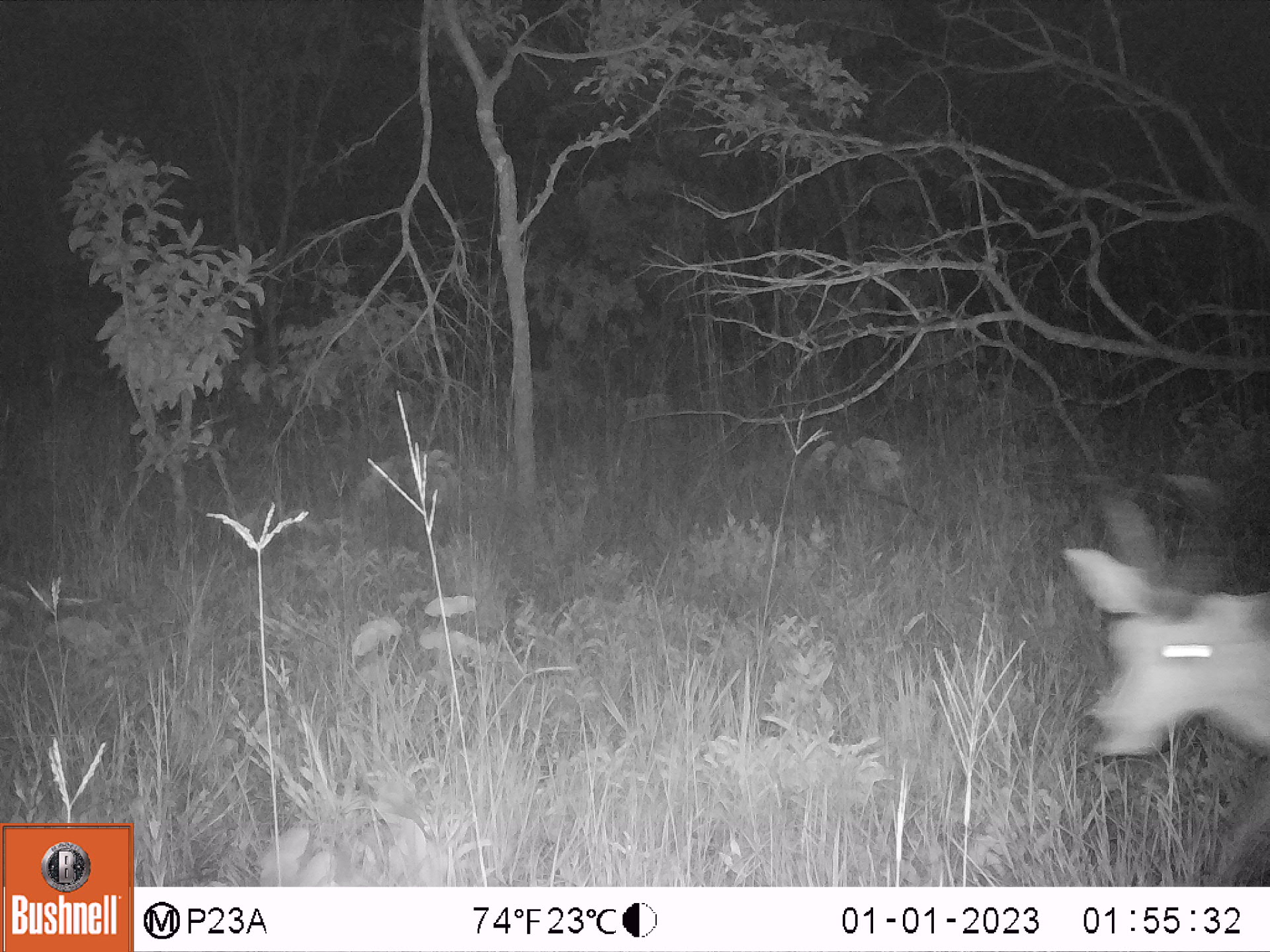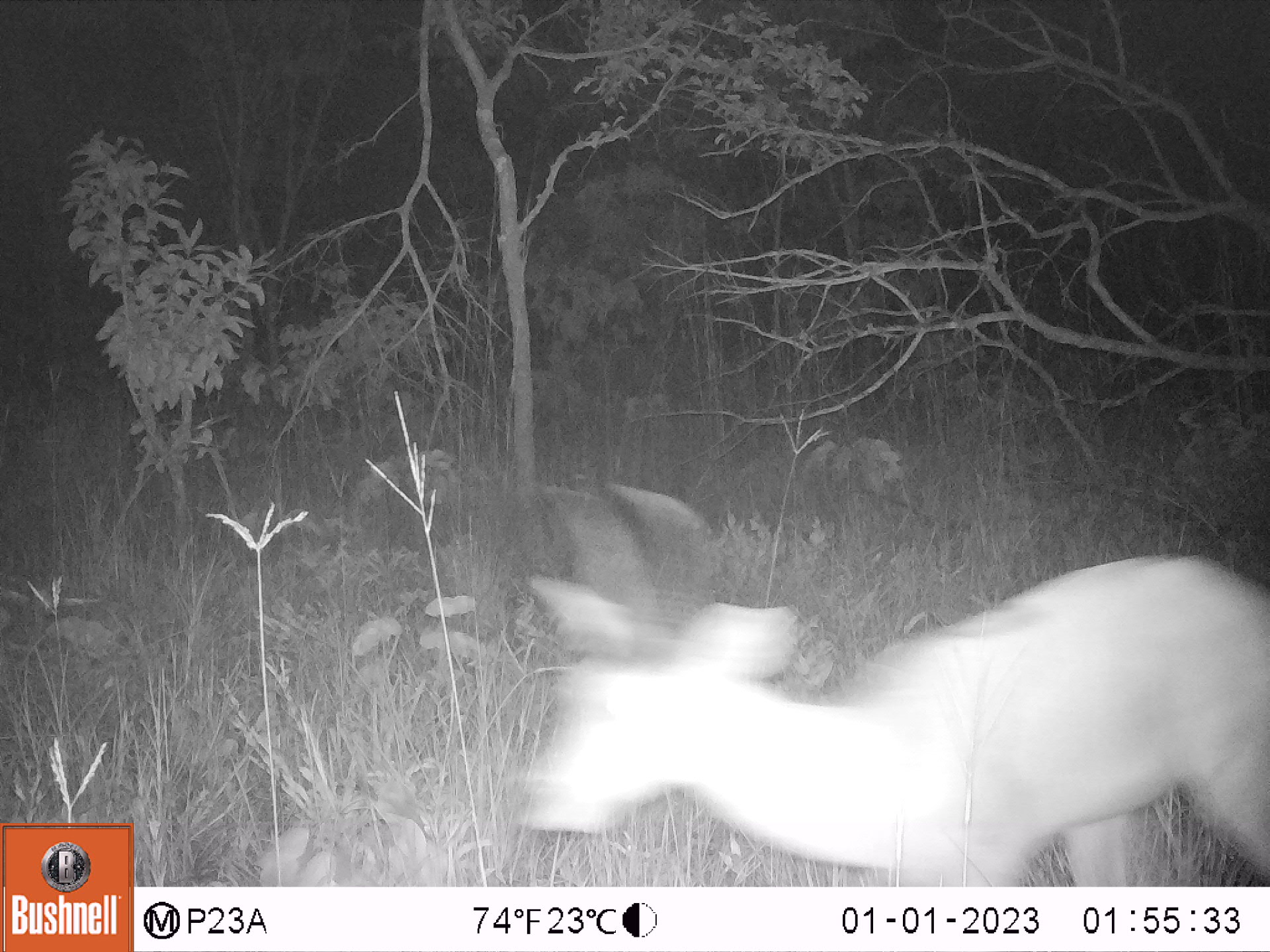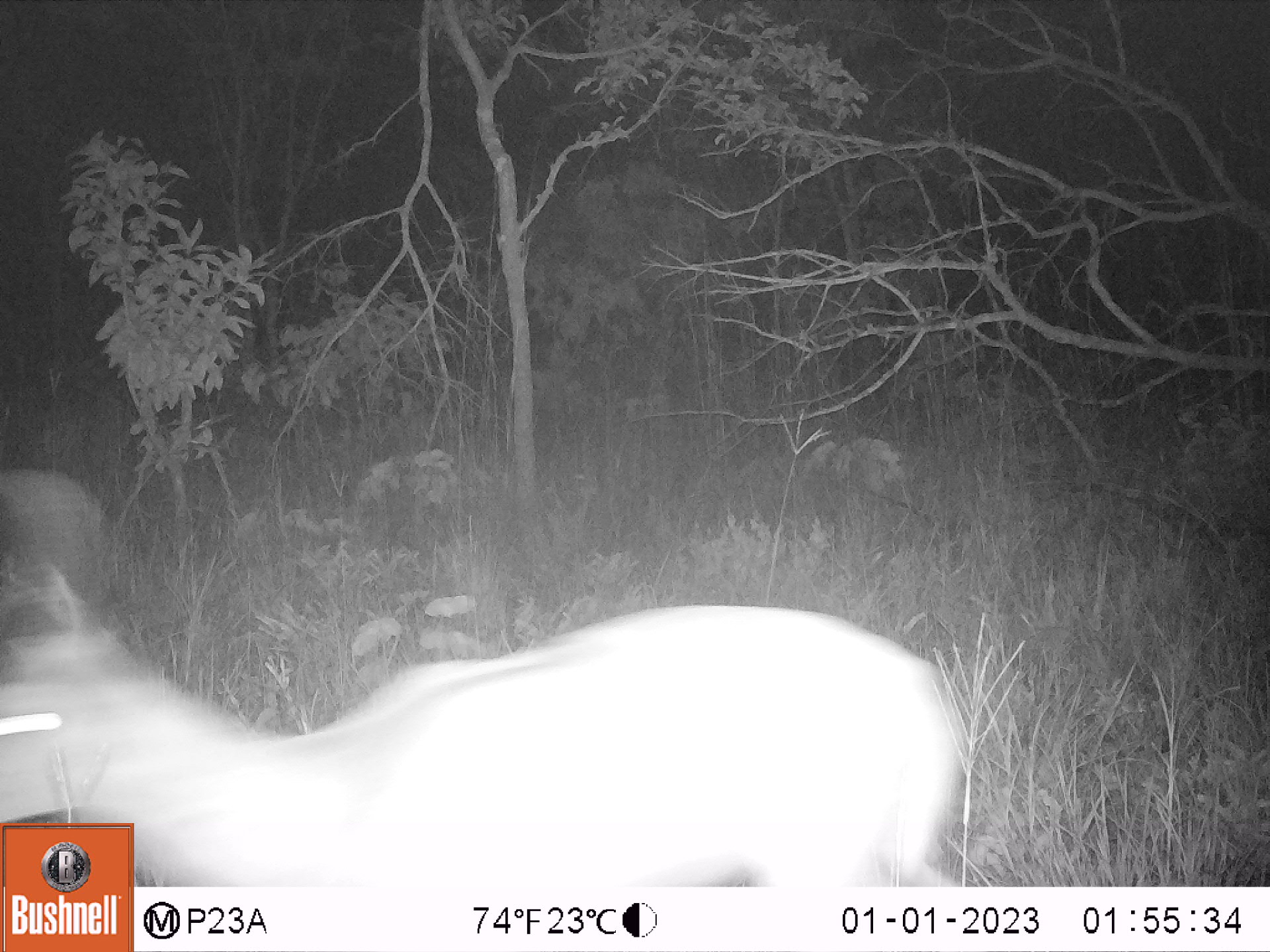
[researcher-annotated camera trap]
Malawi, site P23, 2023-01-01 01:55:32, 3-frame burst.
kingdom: Animalia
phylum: Chordata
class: Mammalia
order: Artiodactyla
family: Bovidae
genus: Redunca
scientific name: Redunca arundinum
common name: southern reedbuck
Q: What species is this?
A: Southern reedbuck (Redunca arundinum).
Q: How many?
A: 1.